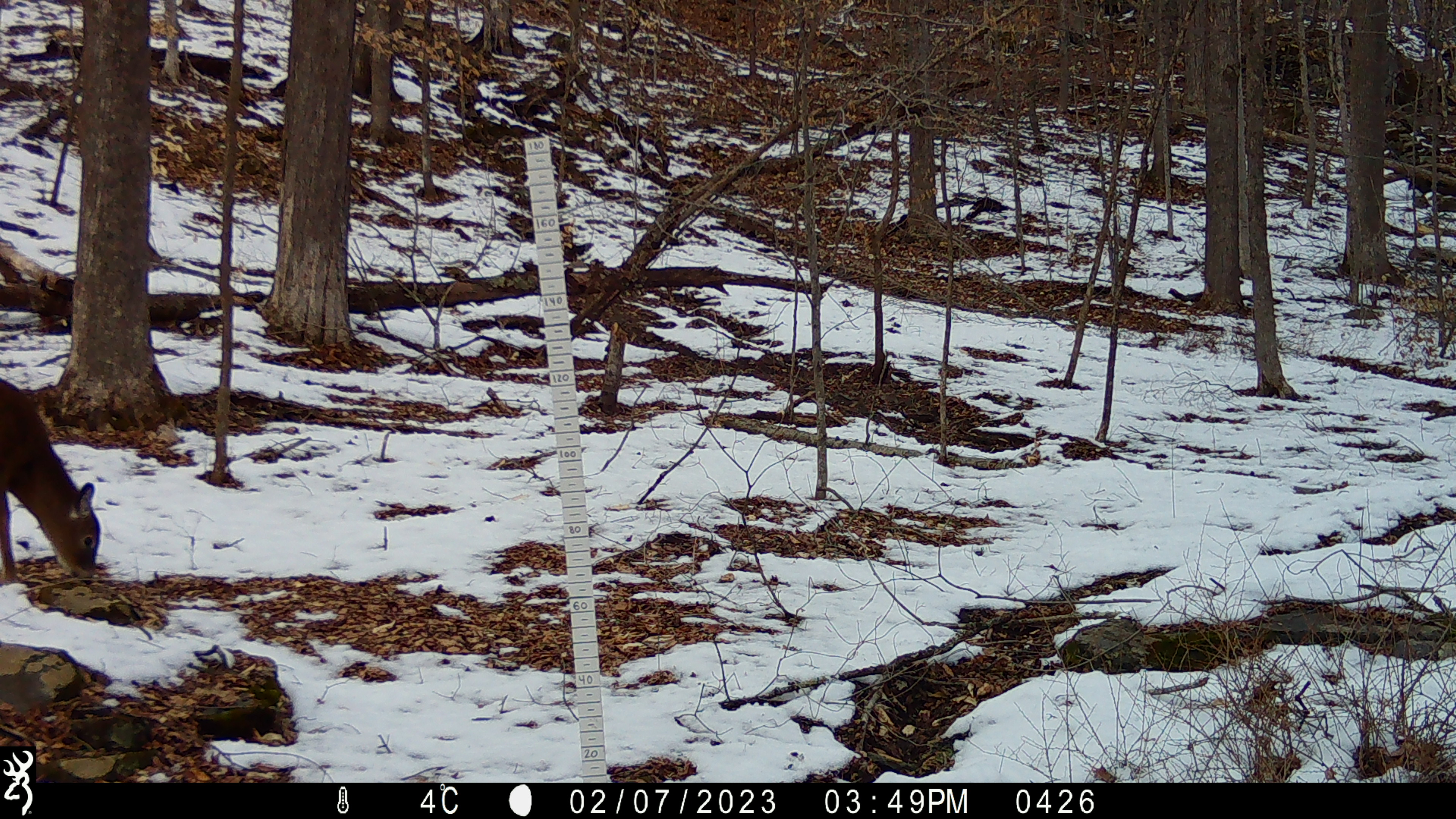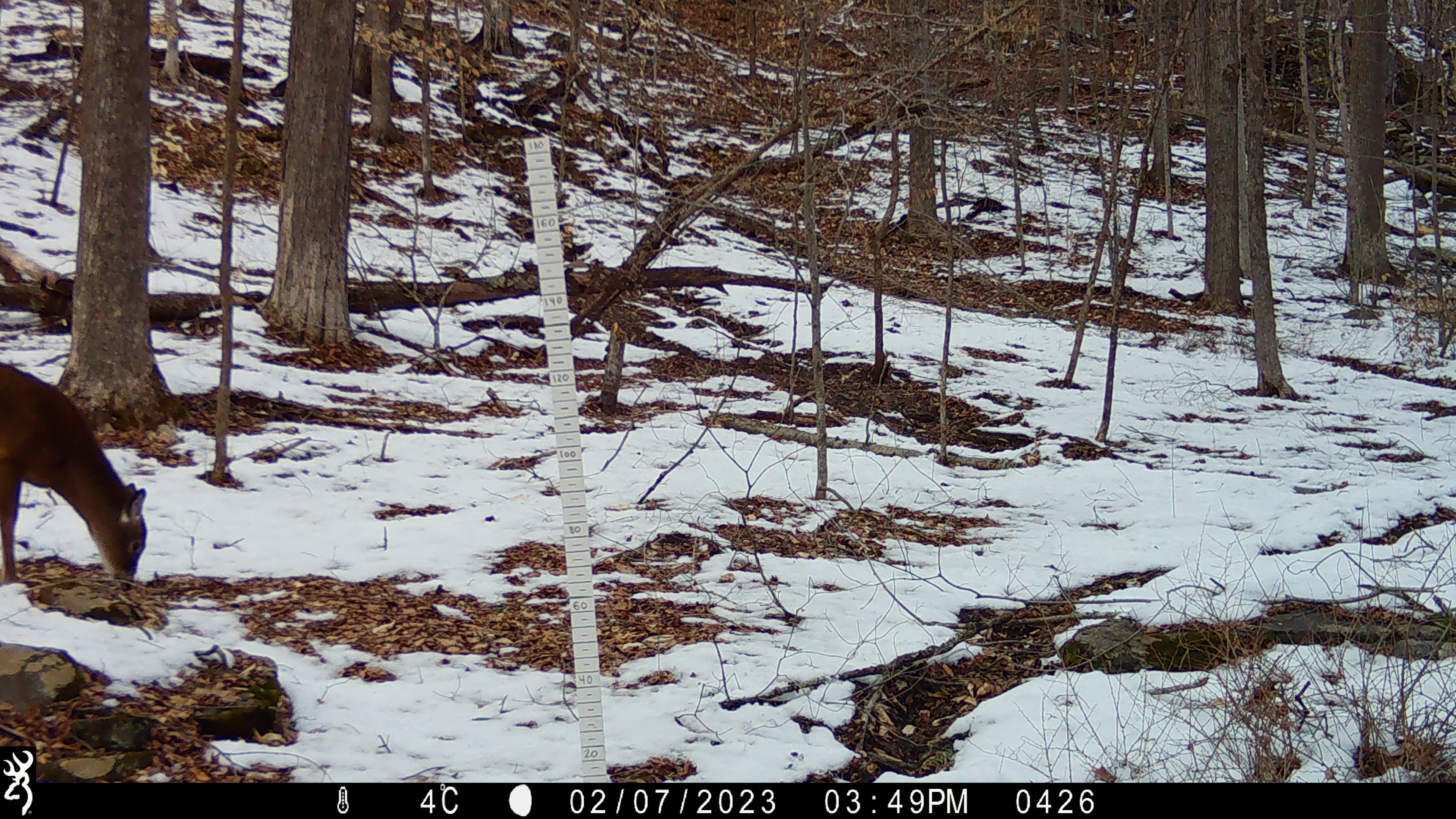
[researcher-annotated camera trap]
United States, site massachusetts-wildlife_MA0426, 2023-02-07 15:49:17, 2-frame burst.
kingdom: Animalia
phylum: Chordata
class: Mammalia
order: Artiodactyla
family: Cervidae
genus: Odocoileus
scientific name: Odocoileus virginianus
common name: white-tailed deer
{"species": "white-tailed deer (Odocoileus virginianus)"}